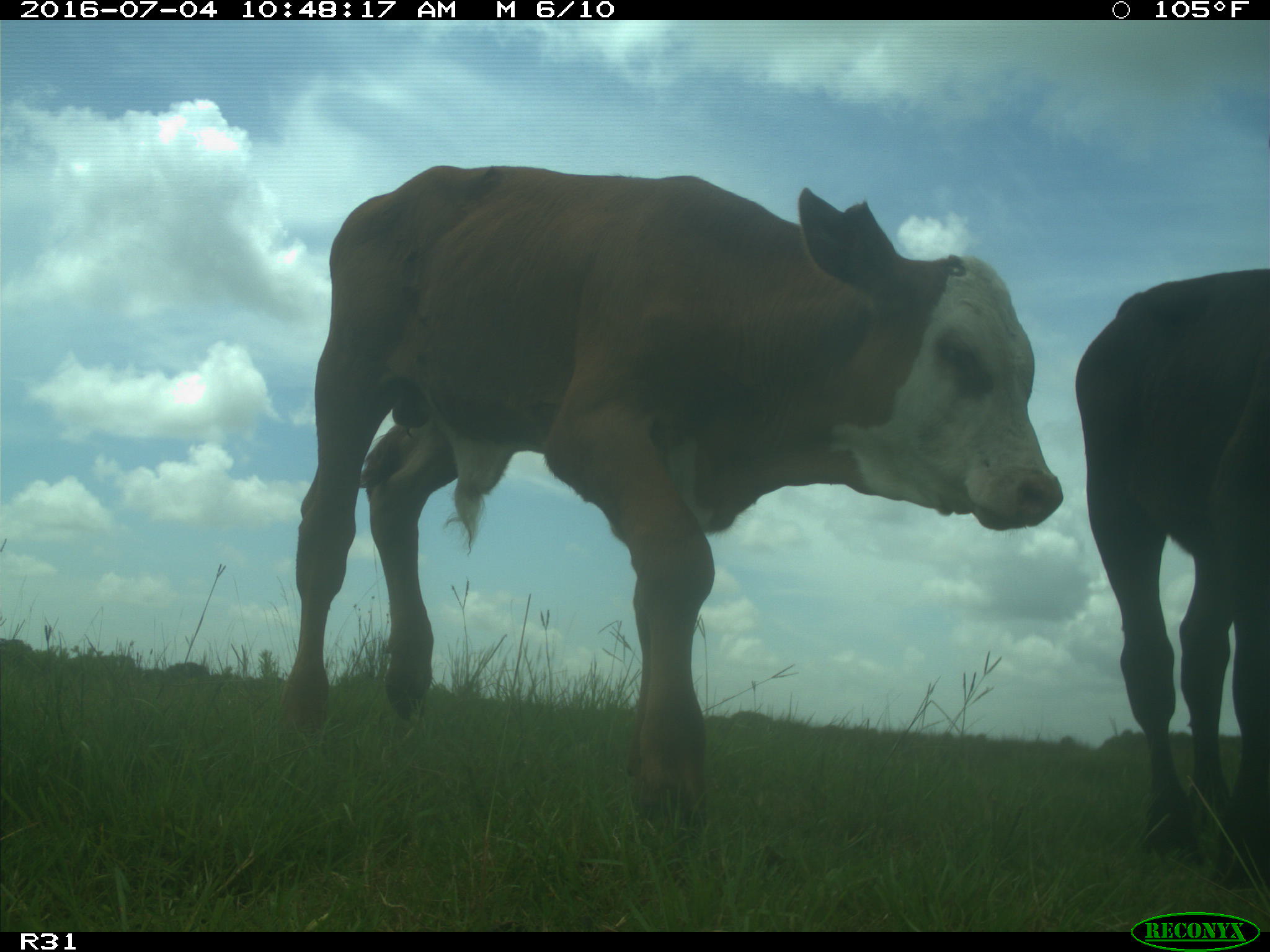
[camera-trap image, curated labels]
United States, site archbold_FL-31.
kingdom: Animalia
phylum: Chordata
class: Mammalia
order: Artiodactyla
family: Bovidae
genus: Bos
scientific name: Bos taurus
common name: domestic cow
Bos taurus (domestic cow).